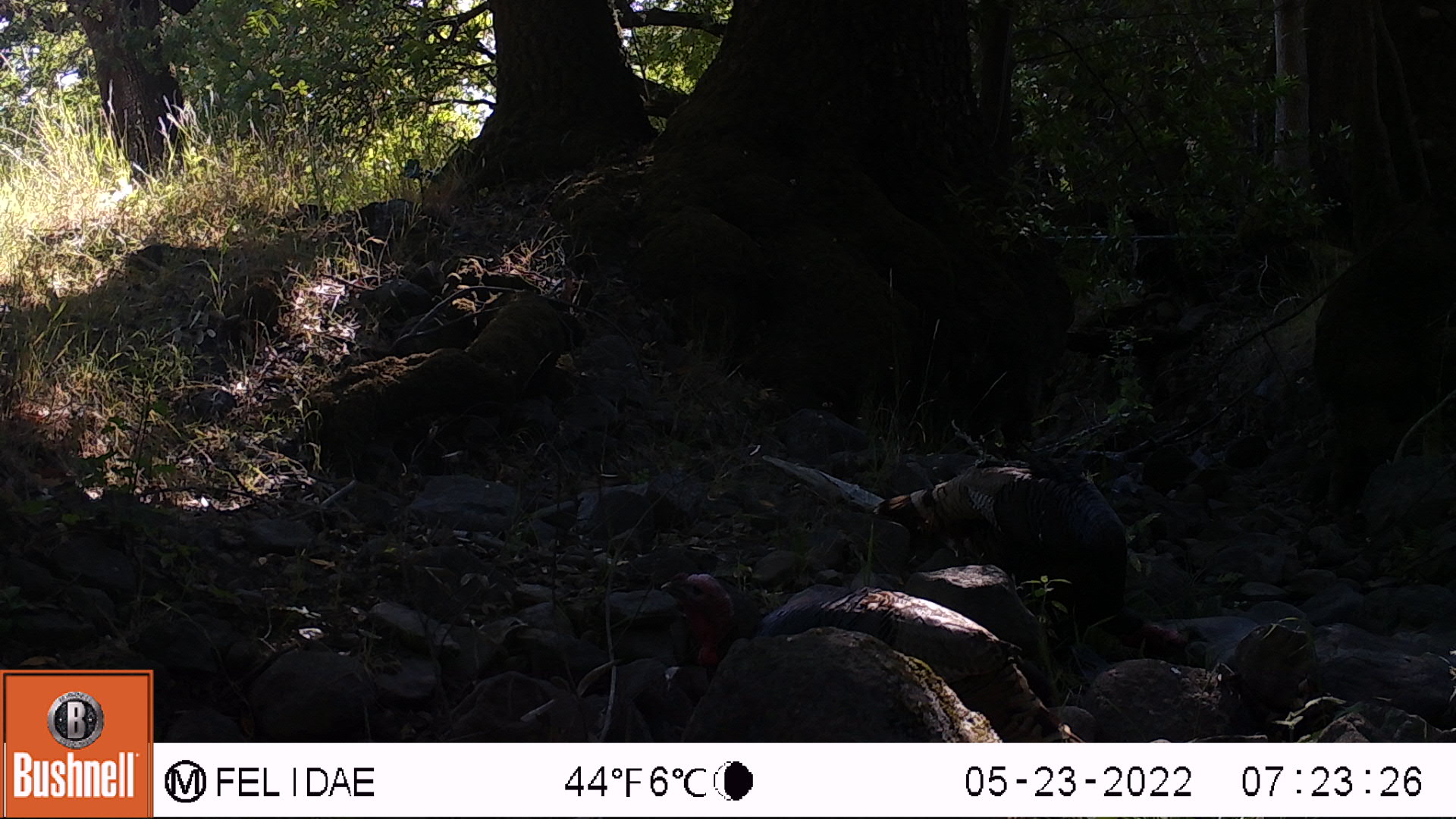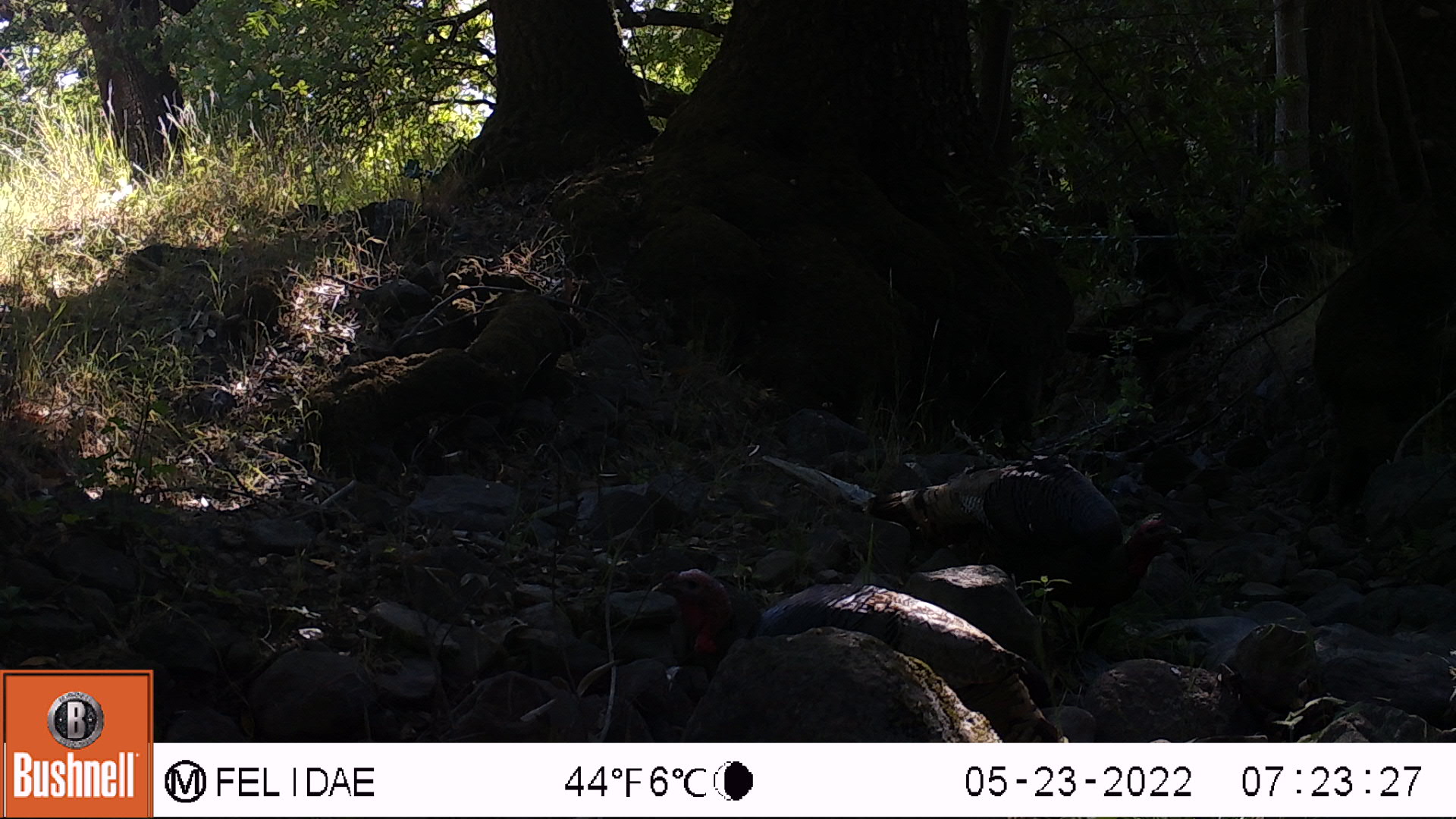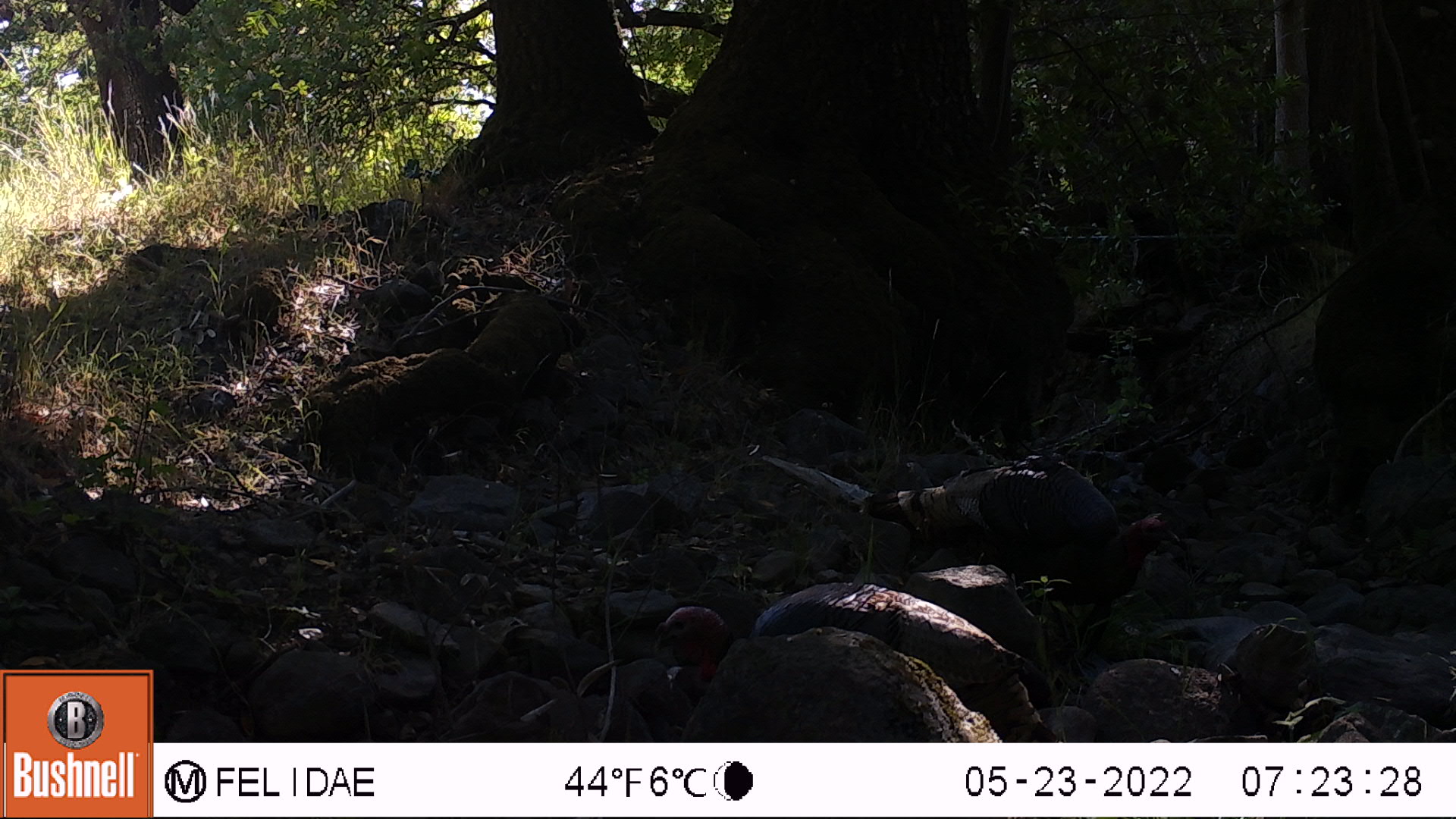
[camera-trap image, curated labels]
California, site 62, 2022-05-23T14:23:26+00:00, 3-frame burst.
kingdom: Animalia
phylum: Chordata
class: Aves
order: Galliformes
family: Phasianidae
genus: Meleagris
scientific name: Meleagris gallopavo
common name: turkey